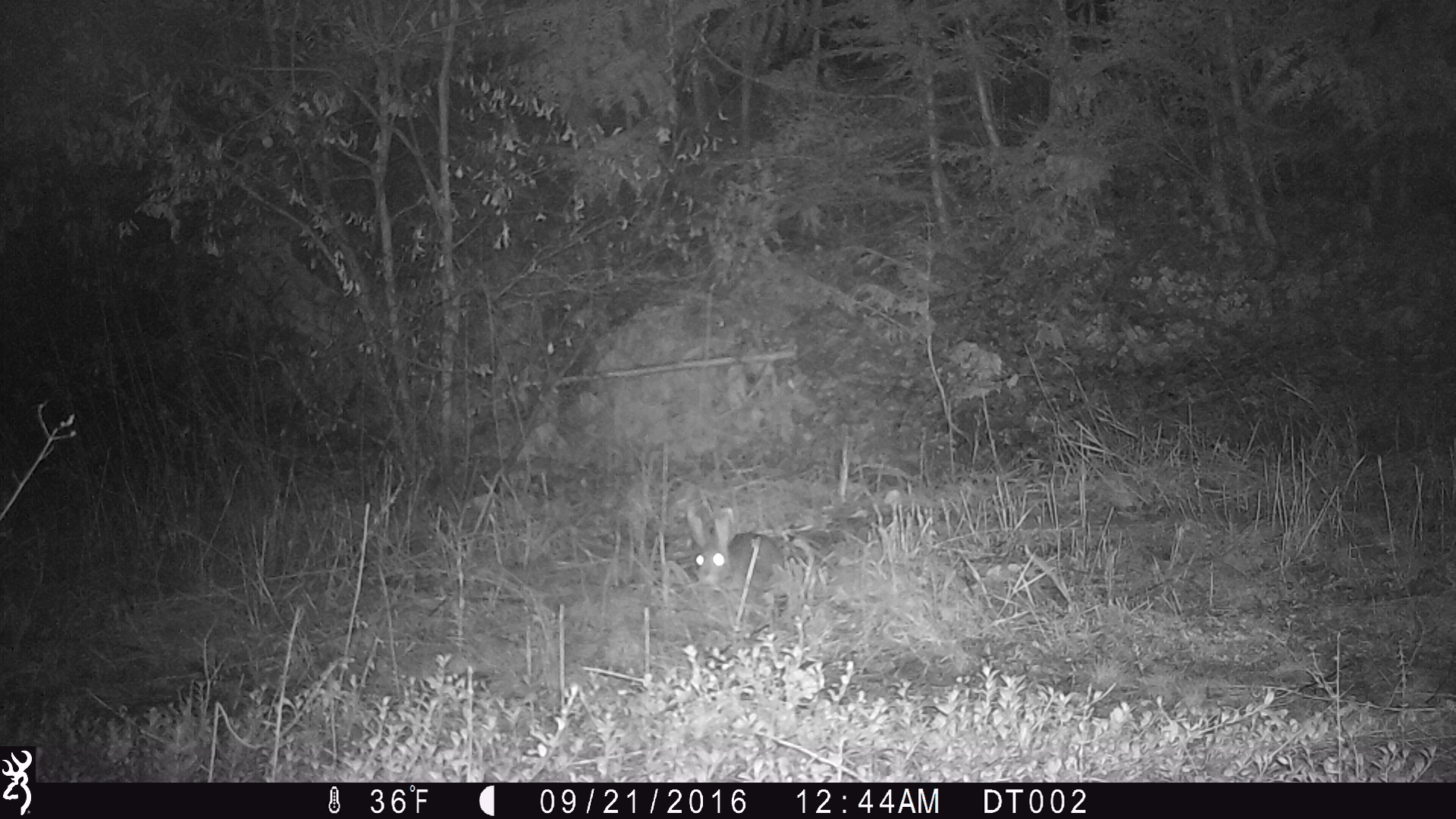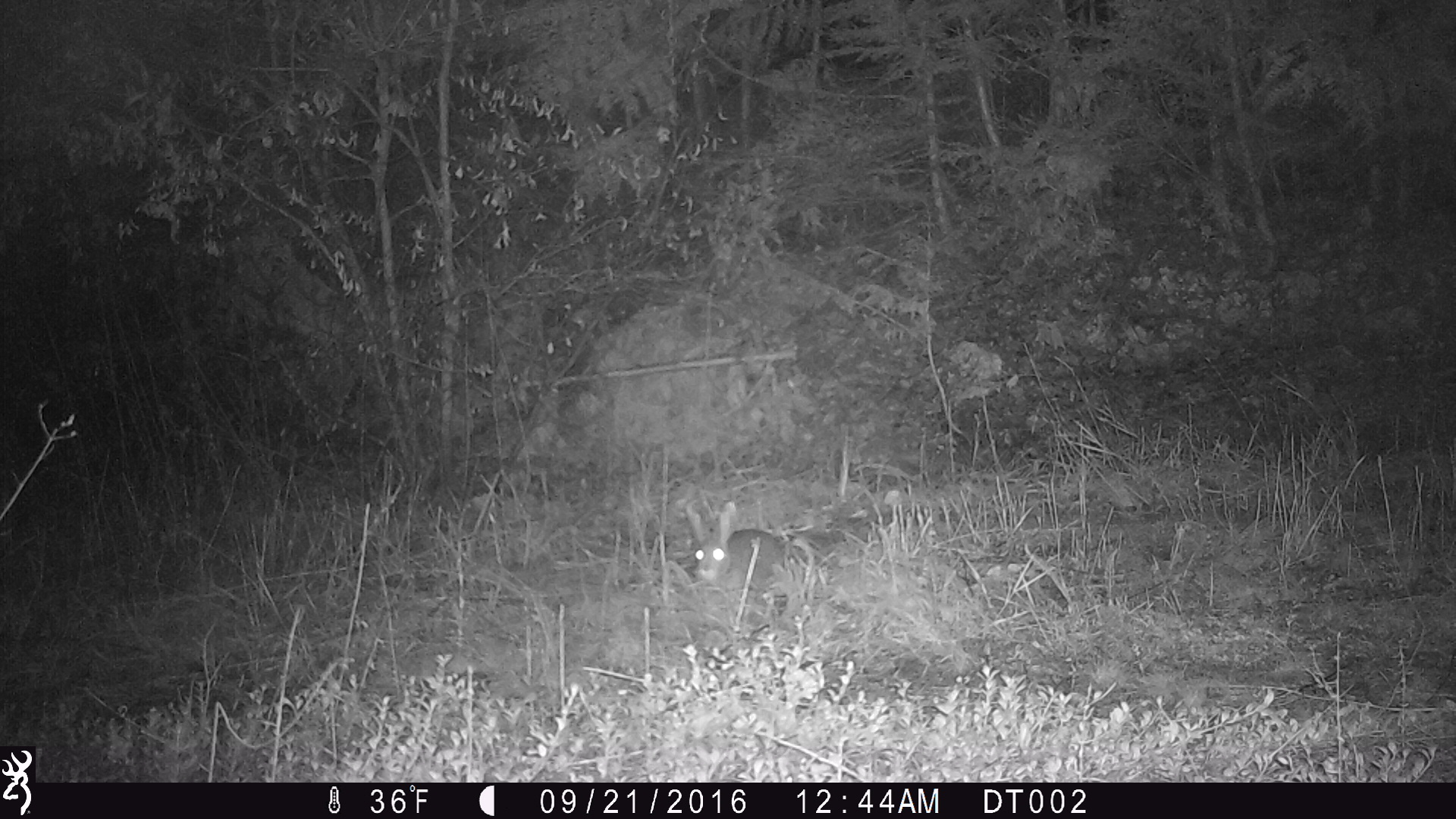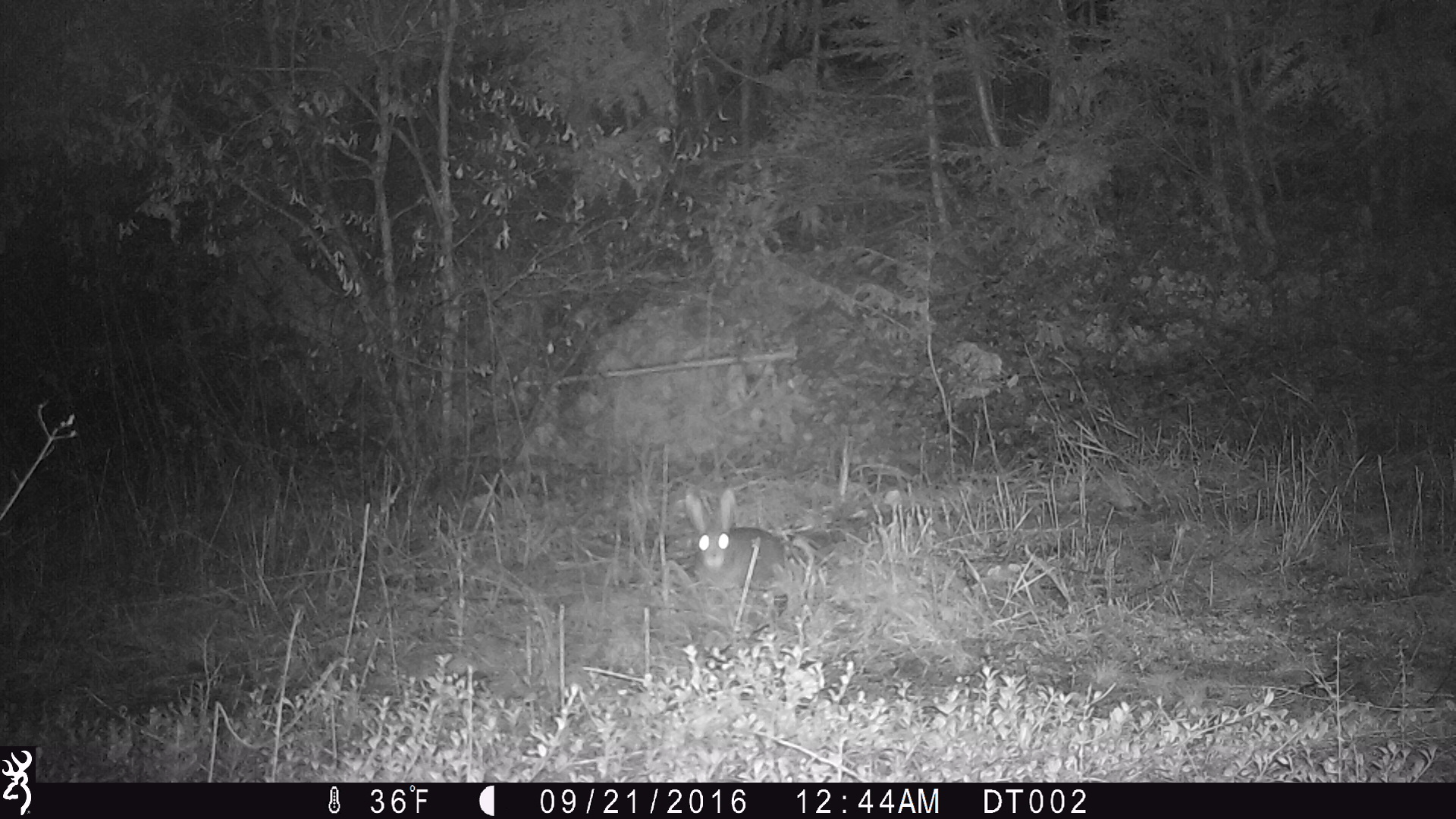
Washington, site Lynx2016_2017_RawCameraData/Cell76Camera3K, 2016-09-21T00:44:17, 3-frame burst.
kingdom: Animalia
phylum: Chordata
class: Mammalia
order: Lagomorpha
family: Leporidae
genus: Lepus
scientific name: Lepus americanus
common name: snowshoe hare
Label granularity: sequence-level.